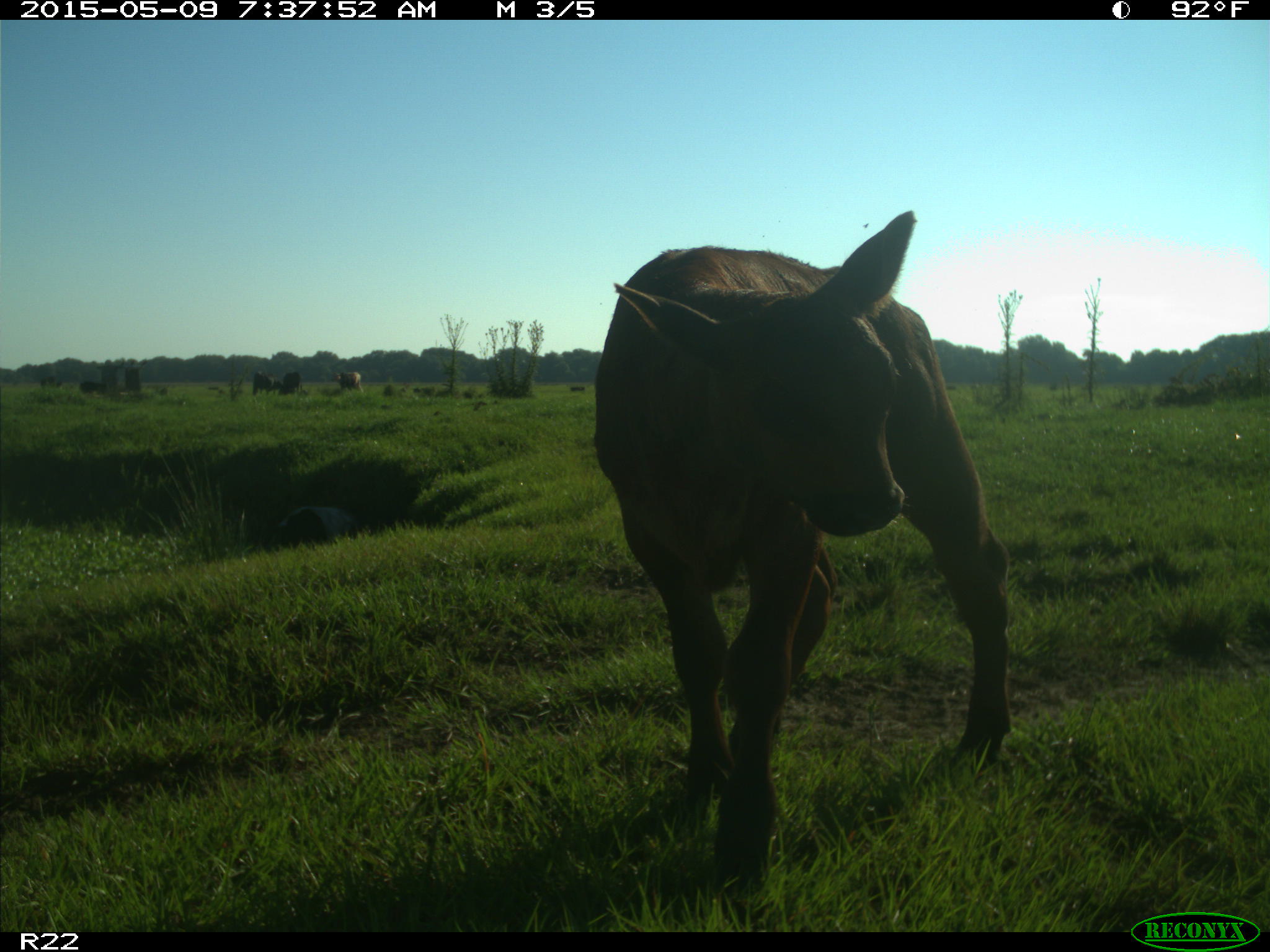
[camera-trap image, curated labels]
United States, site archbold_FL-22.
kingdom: Animalia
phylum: Chordata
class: Mammalia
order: Artiodactyla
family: Bovidae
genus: Bos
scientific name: Bos taurus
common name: domestic cow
Bos taurus (domestic cow).